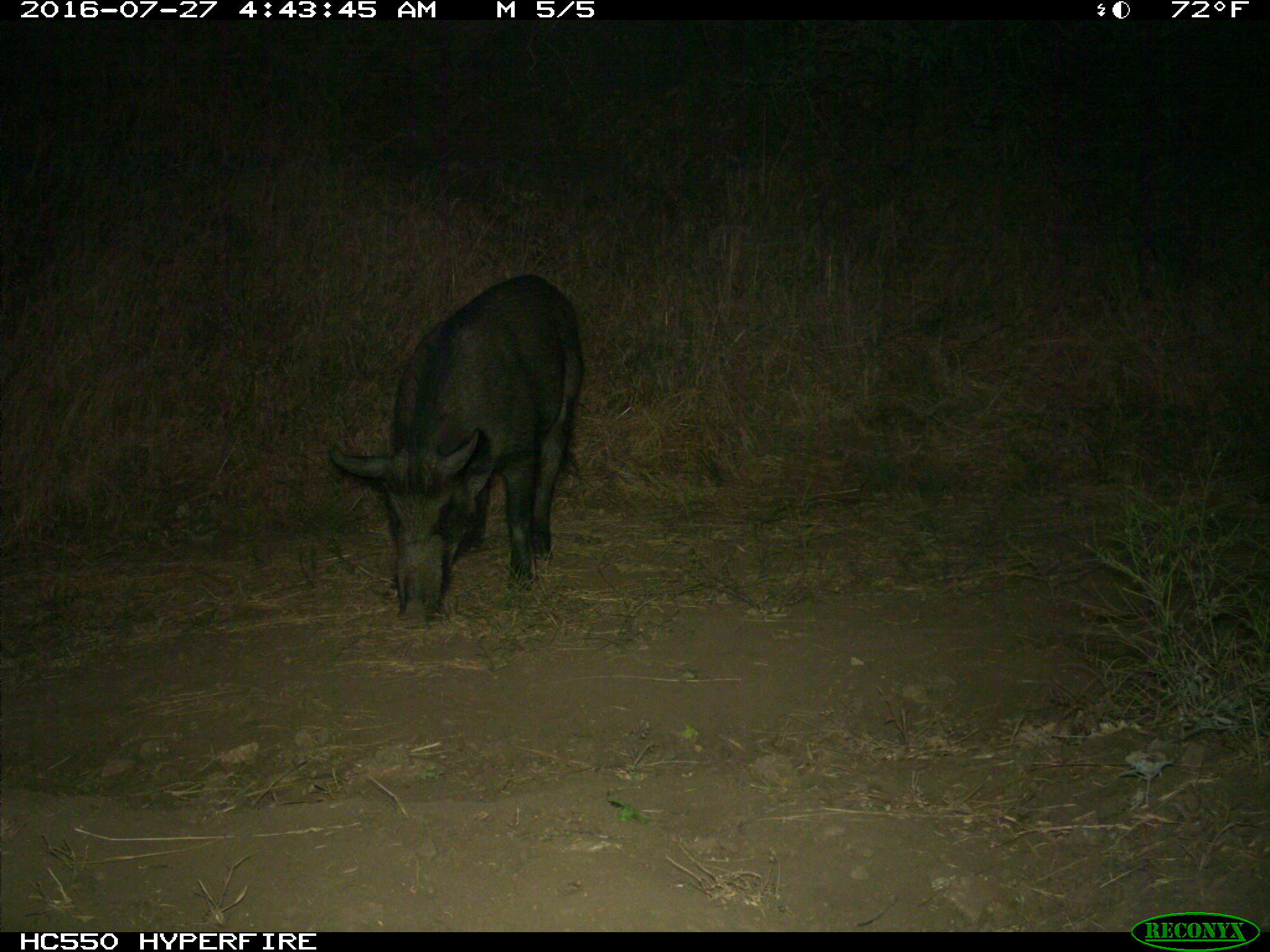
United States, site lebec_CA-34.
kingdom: Animalia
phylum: Chordata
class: Mammalia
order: Artiodactyla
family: Suidae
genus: Sus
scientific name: Sus scrofa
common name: wild boar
Sus scrofa (wild boar).